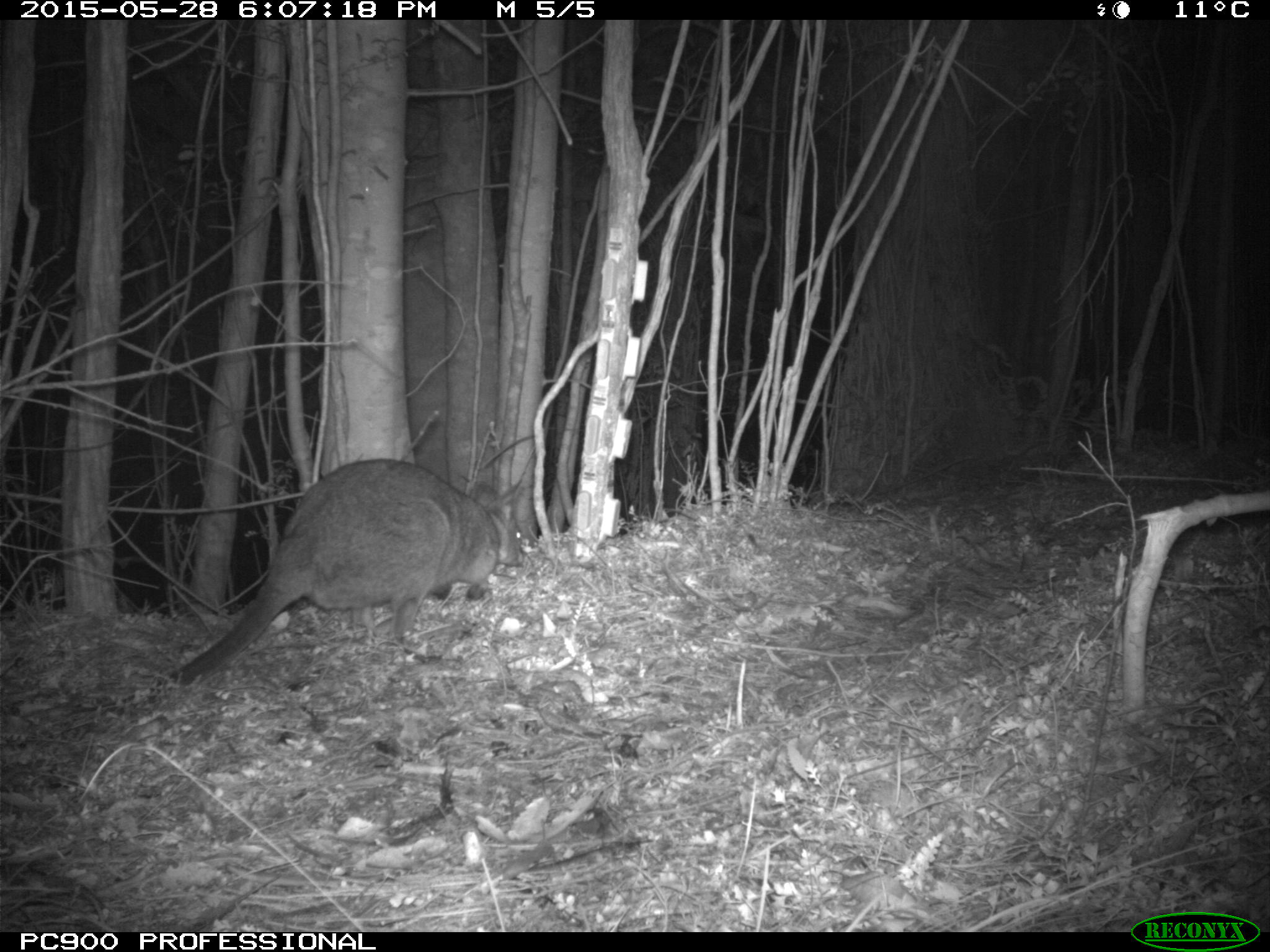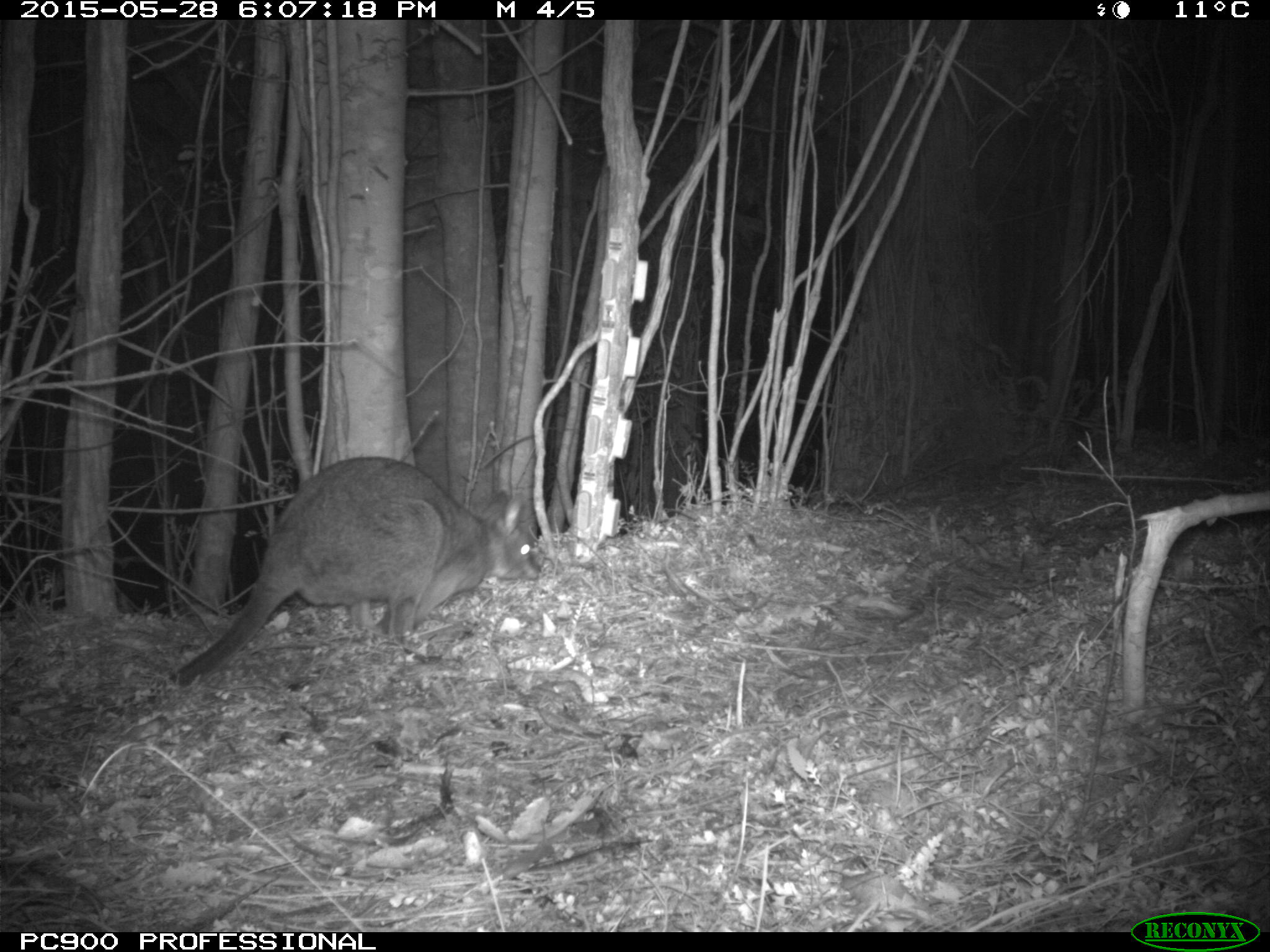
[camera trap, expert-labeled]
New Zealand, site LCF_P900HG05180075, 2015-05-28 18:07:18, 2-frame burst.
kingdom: Animalia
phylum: Chordata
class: Mammalia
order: Diprotodontia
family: Macropodidae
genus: Notamacropus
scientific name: Notamacropus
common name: wallaby